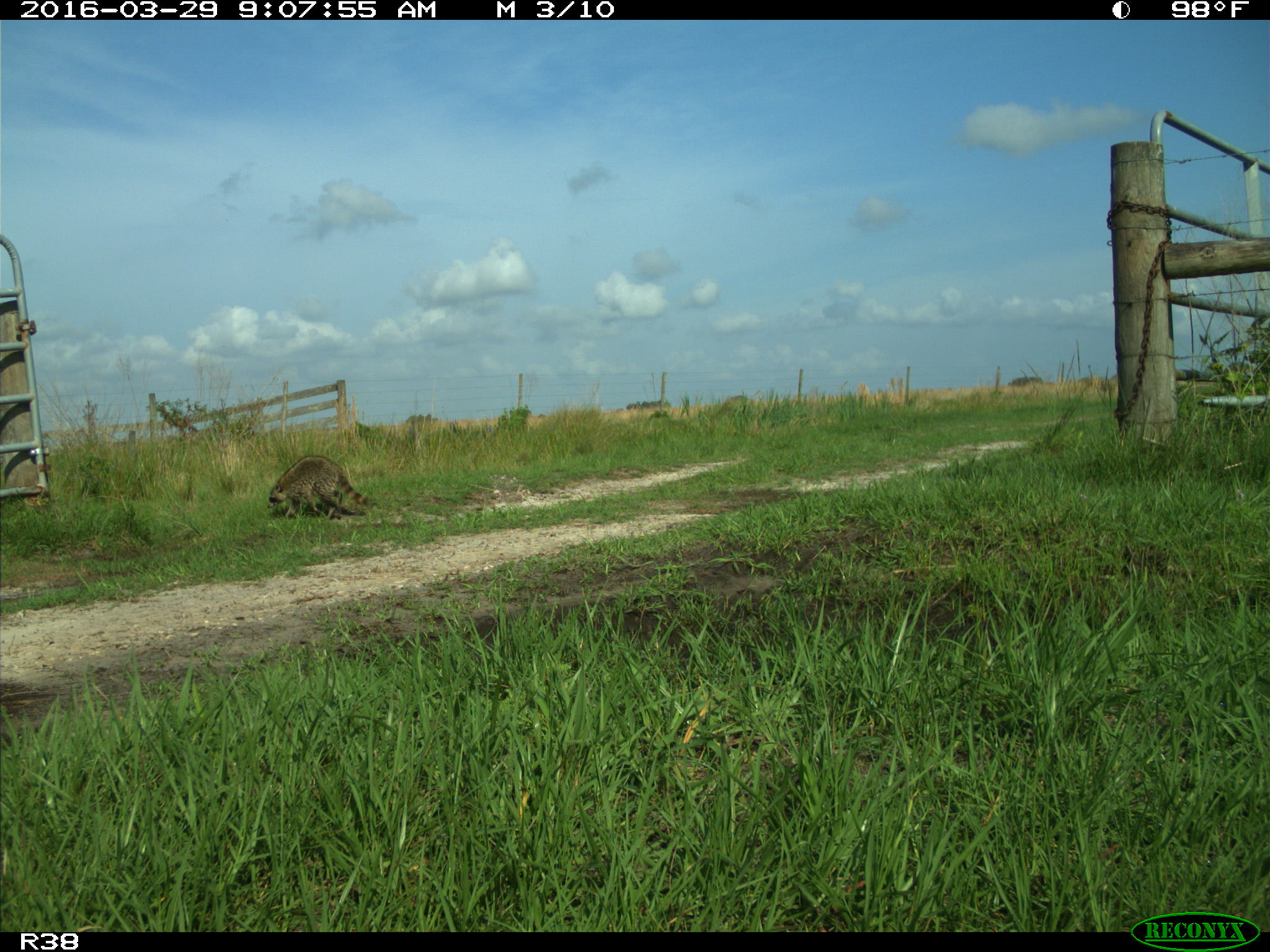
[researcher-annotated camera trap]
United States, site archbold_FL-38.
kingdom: Animalia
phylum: Chordata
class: Mammalia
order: Carnivora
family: Procyonidae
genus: Procyon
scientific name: Procyon lotor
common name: common raccoon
Procyon lotor (common raccoon).